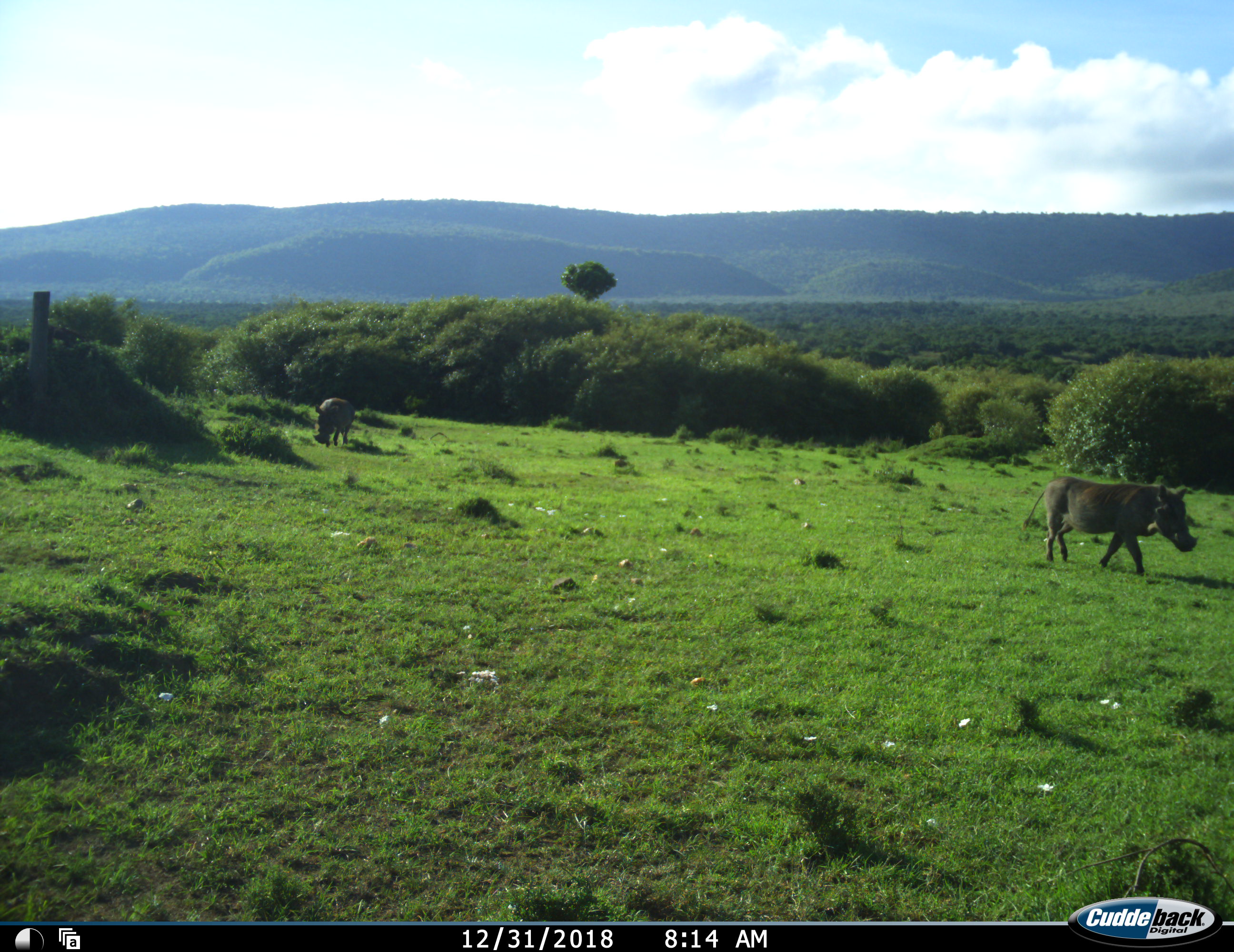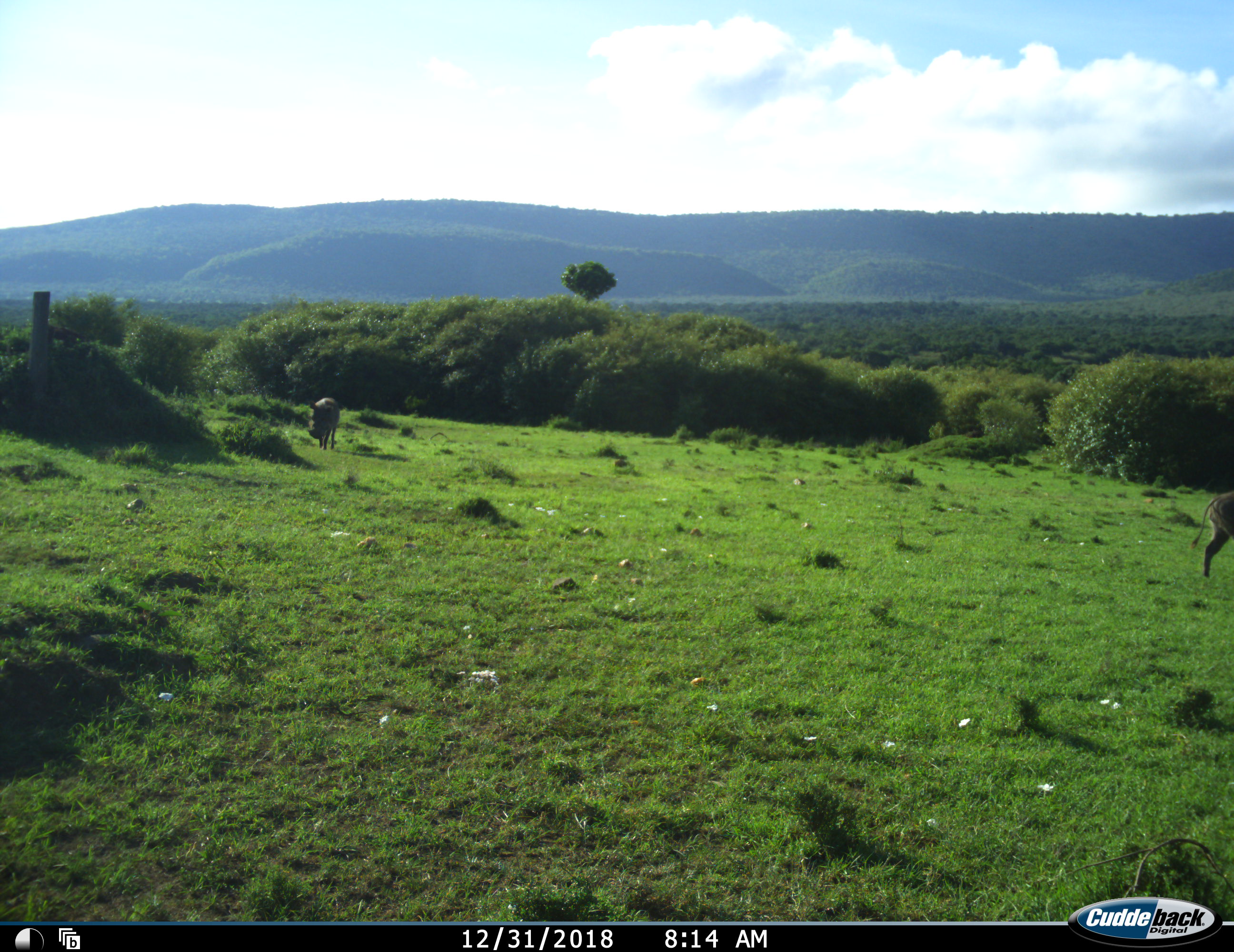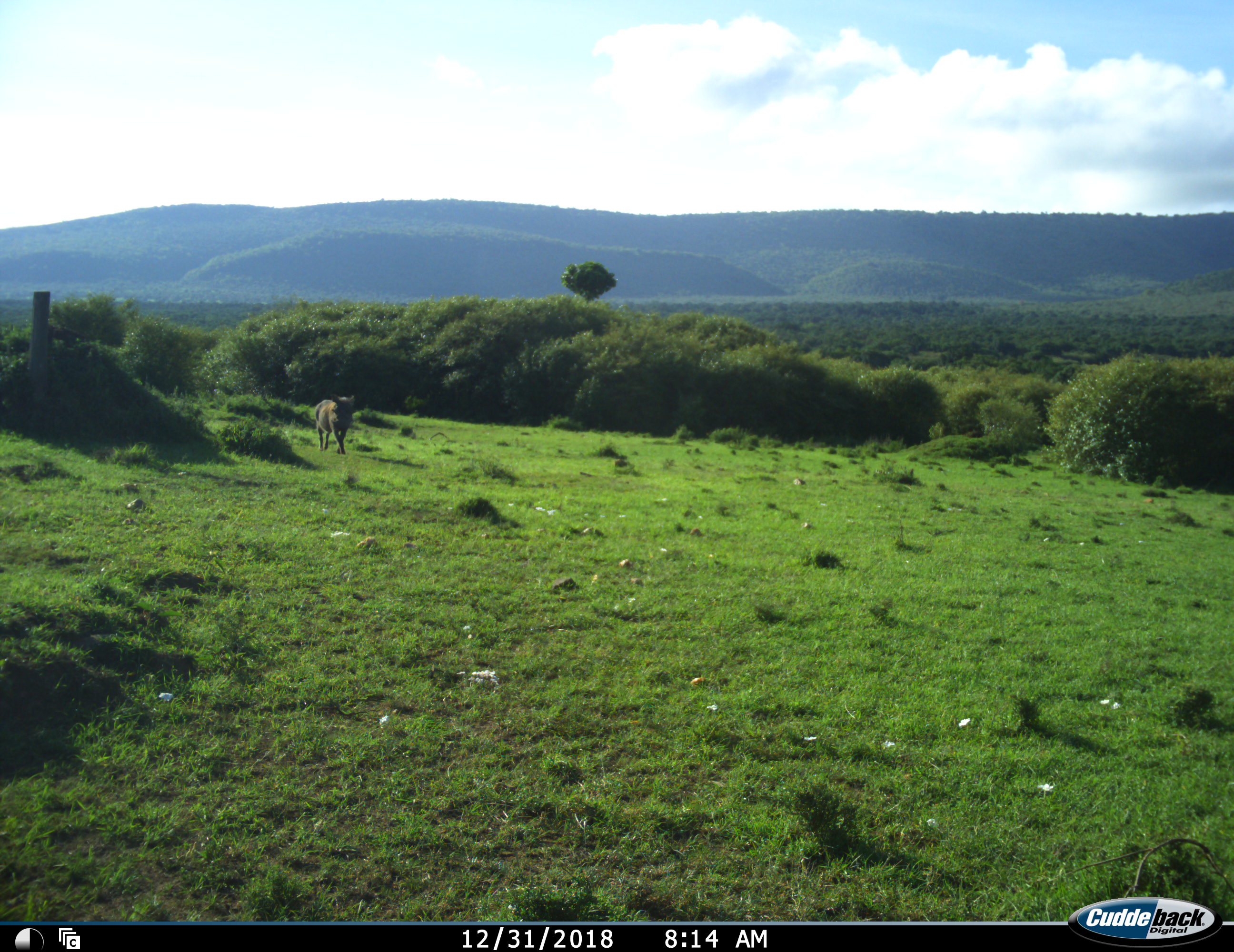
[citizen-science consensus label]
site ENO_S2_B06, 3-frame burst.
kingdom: Animalia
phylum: Chordata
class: Mammalia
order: Artiodactyla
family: Suidae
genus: Phacochoerus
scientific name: Phacochoerus africanus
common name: warthog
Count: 2.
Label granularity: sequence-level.